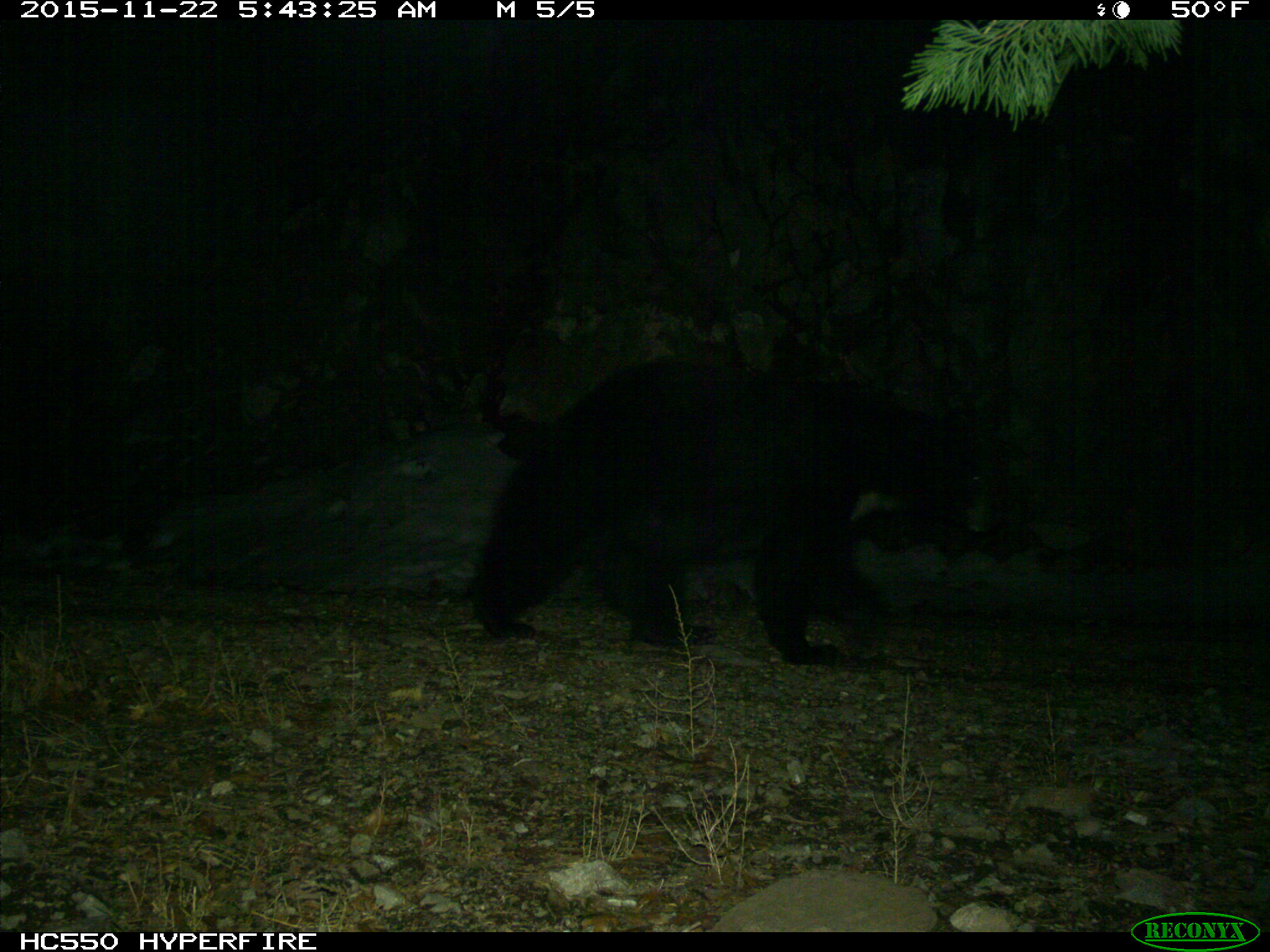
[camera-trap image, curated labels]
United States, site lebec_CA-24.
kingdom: Animalia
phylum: Chordata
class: Mammalia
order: Carnivora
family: Ursidae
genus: Ursus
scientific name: Ursus americanus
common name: american black bear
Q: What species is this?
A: Ursus americanus (american black bear).